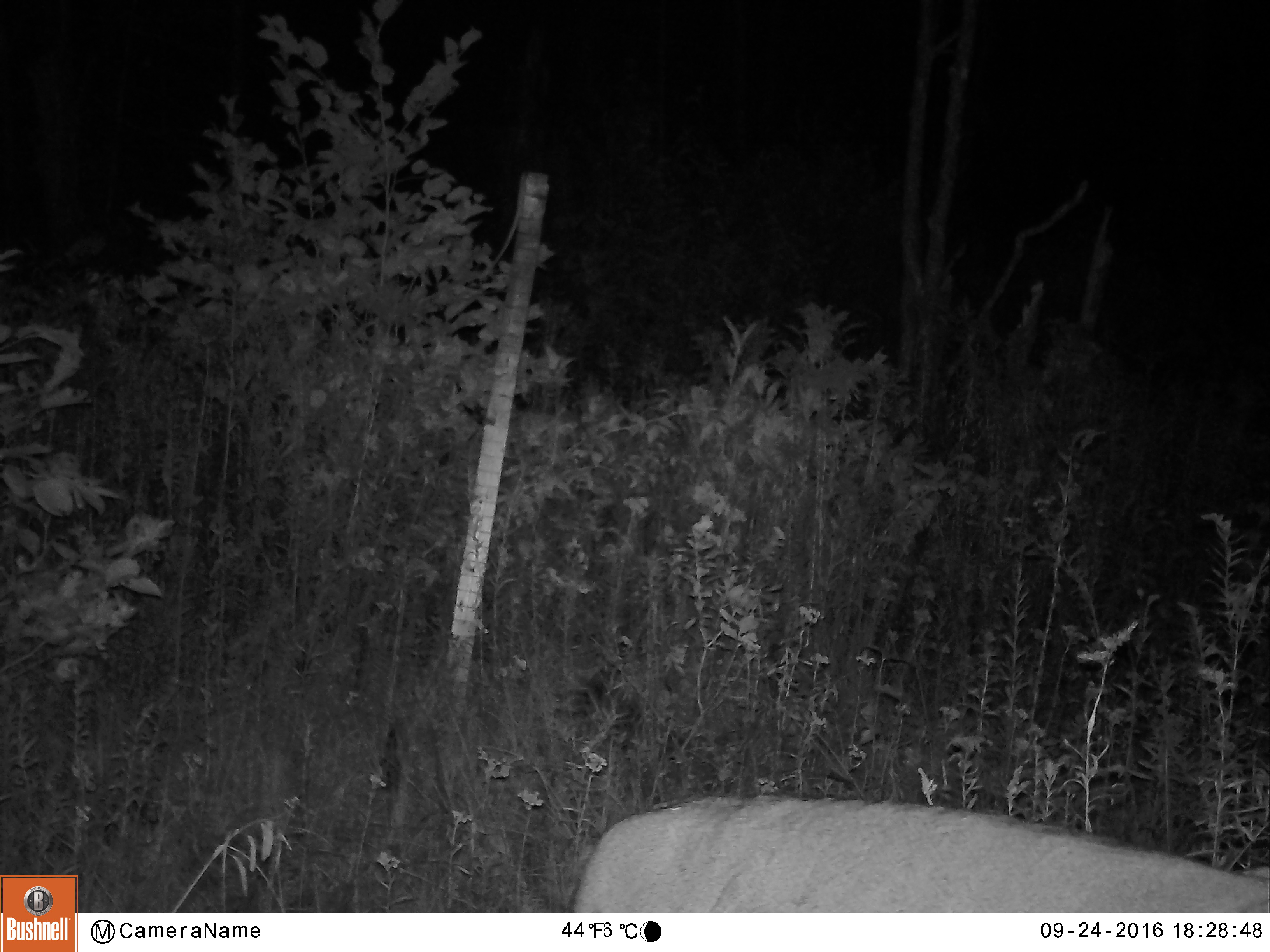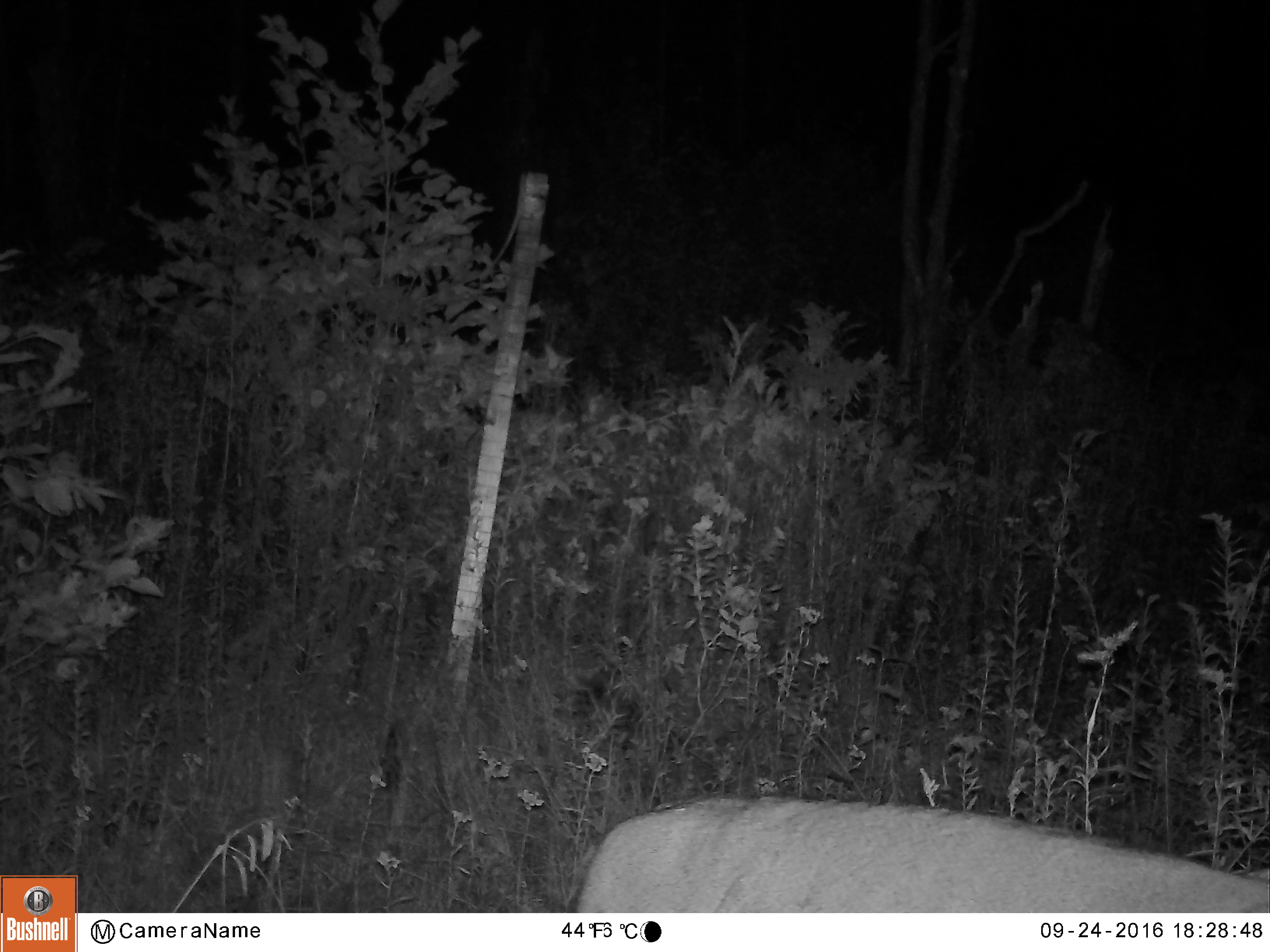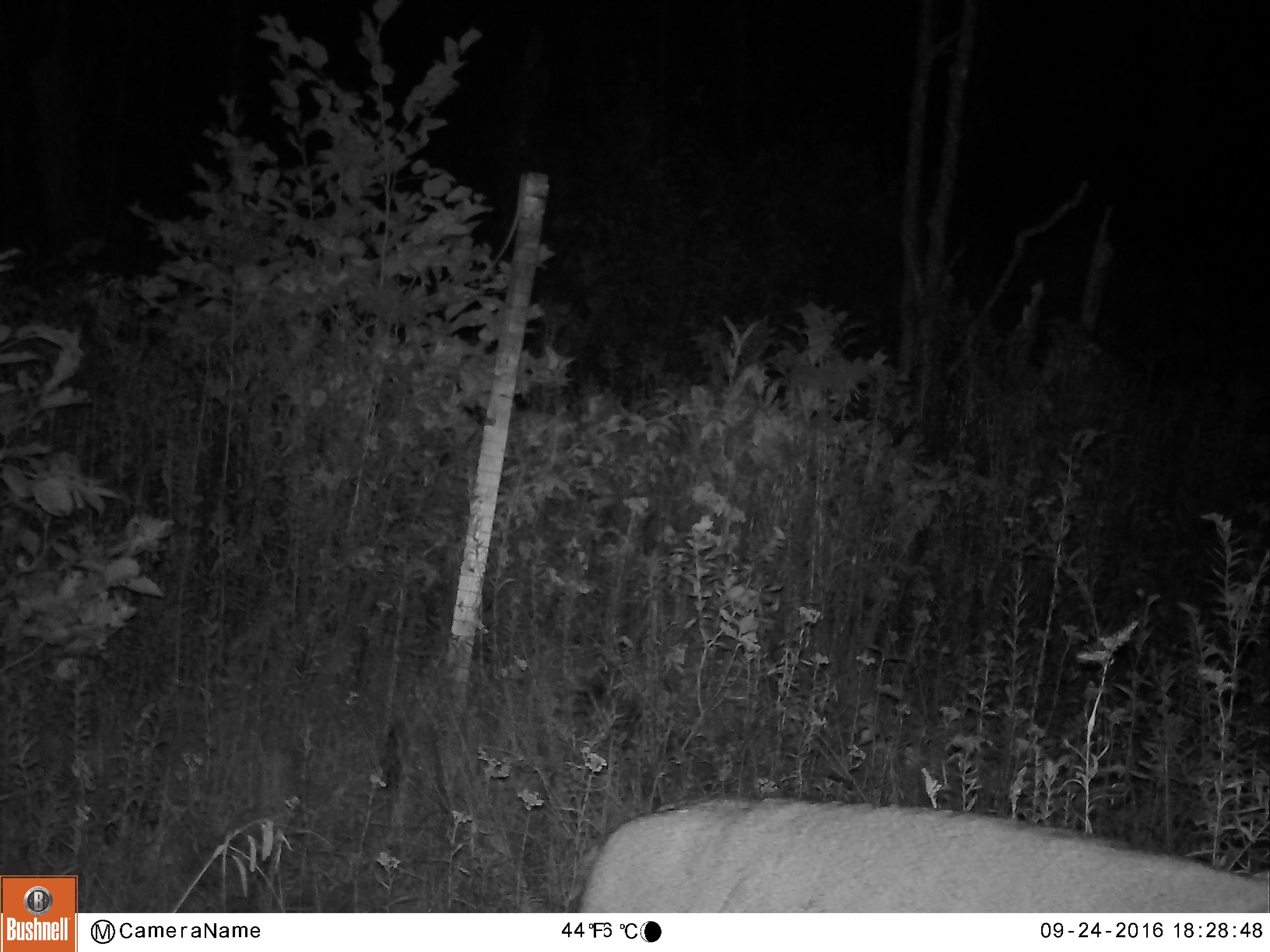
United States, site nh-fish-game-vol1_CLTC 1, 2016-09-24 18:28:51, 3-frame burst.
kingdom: Animalia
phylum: Chordata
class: Mammalia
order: Artiodactyla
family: Cervidae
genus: Odocoileus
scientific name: Odocoileus virginianus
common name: white-tailed deer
White-tailed deer (Odocoileus virginianus).